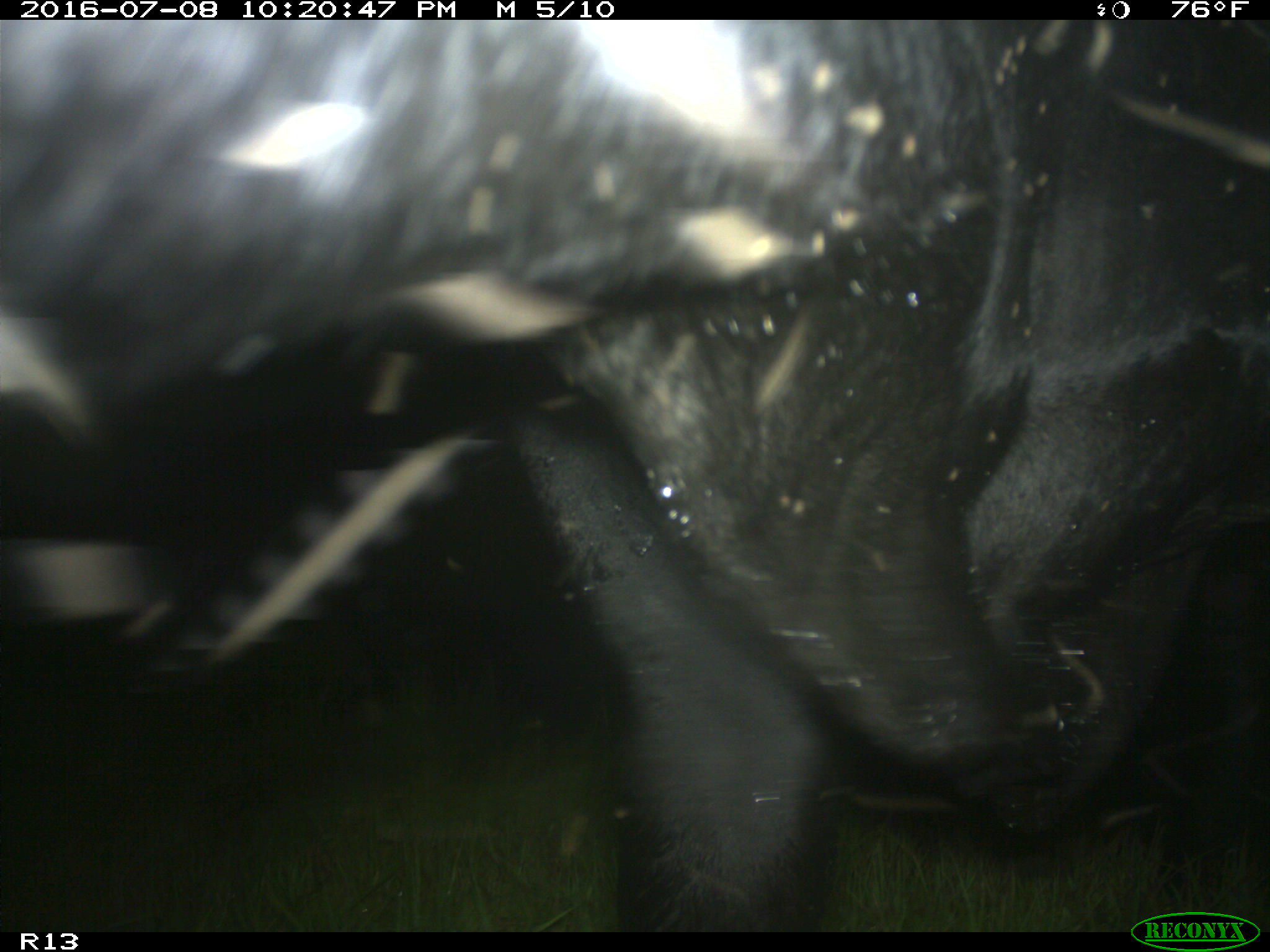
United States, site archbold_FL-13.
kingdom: Animalia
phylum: Chordata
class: Mammalia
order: Artiodactyla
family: Bovidae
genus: Bos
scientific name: Bos taurus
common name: domestic cow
Bos taurus (domestic cow).